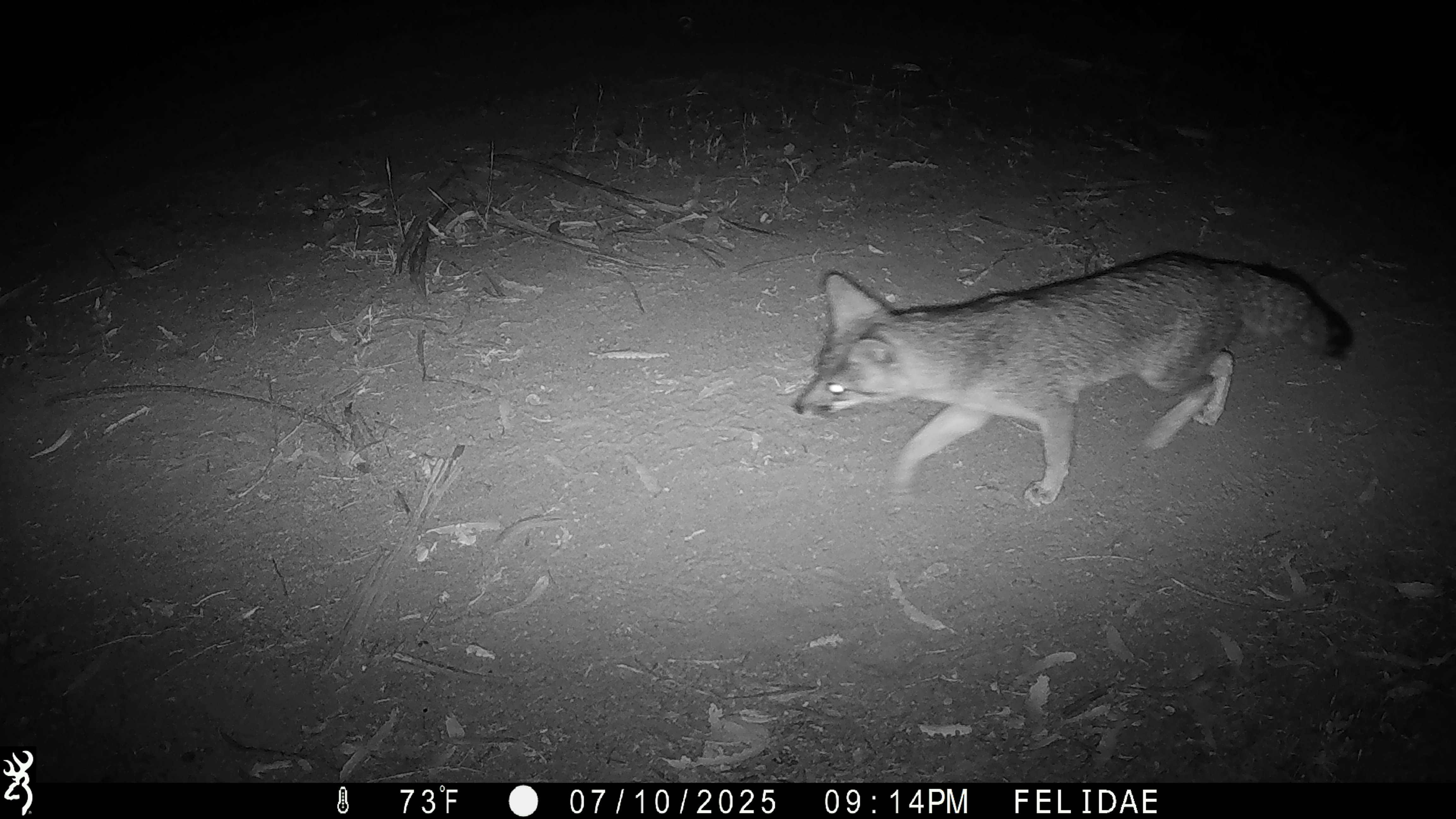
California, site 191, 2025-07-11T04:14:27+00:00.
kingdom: Animalia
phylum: Chordata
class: Mammalia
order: Carnivora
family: Canidae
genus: Urocyon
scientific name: Urocyon cinereoargenteus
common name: gray fox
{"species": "gray fox (Urocyon cinereoargenteus)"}